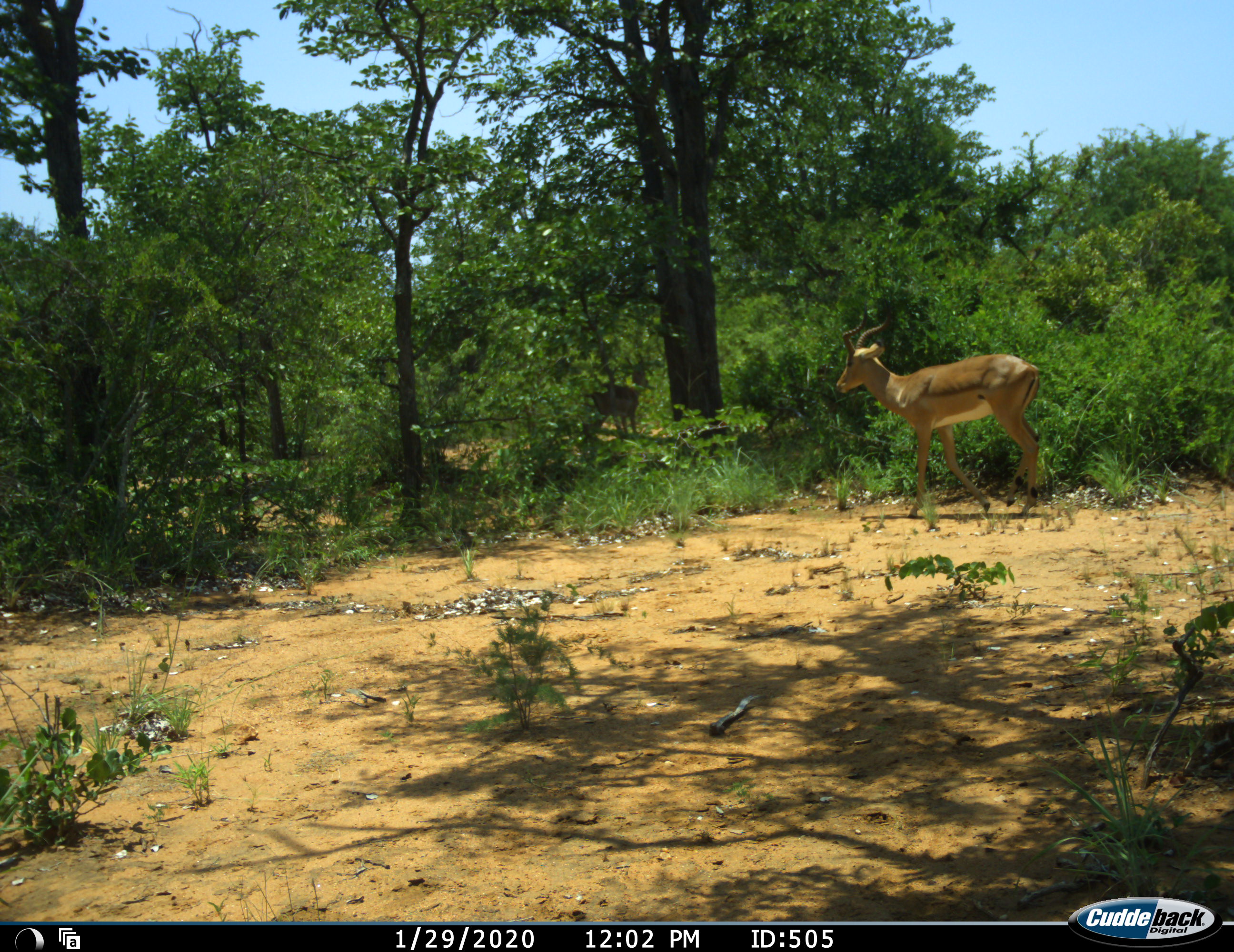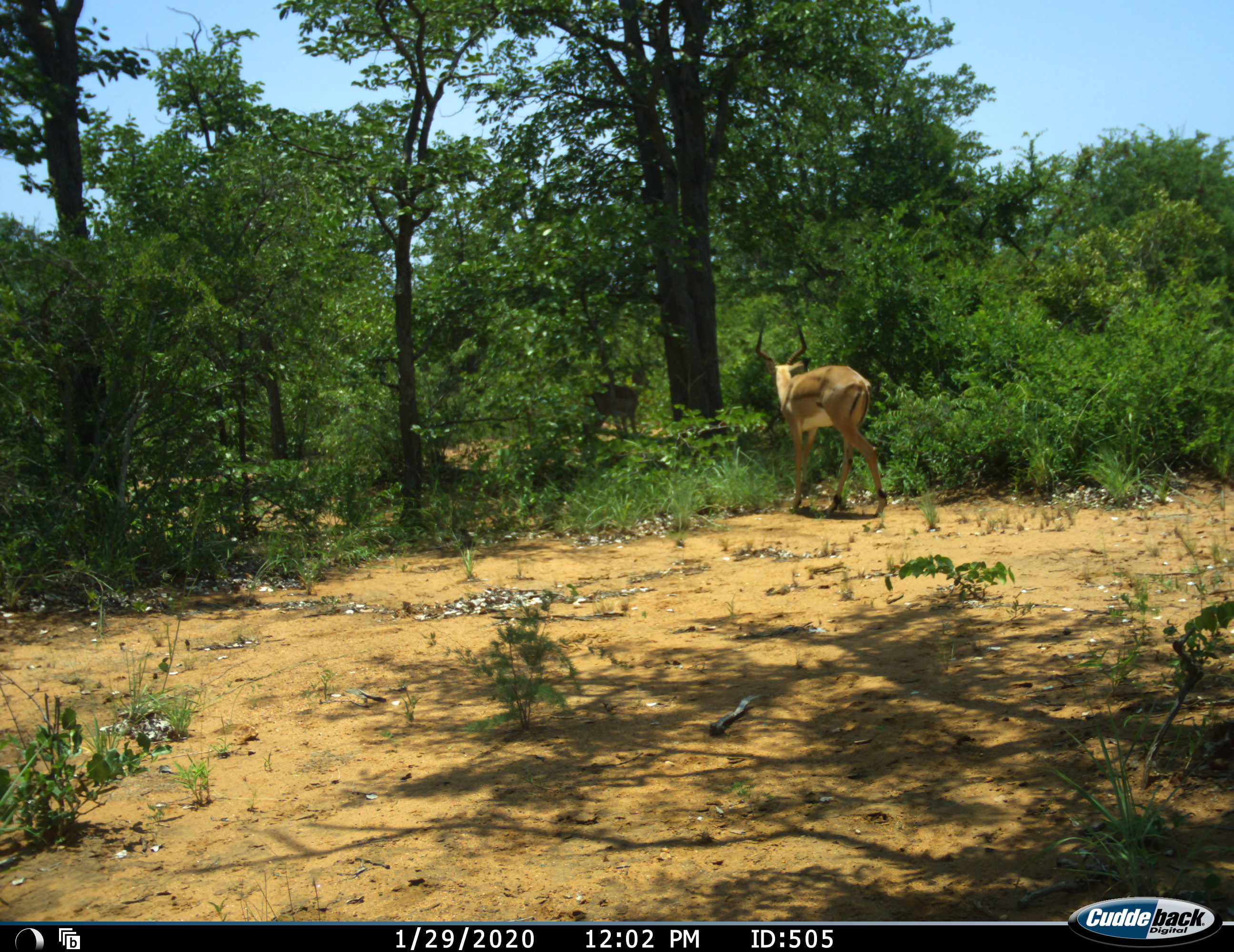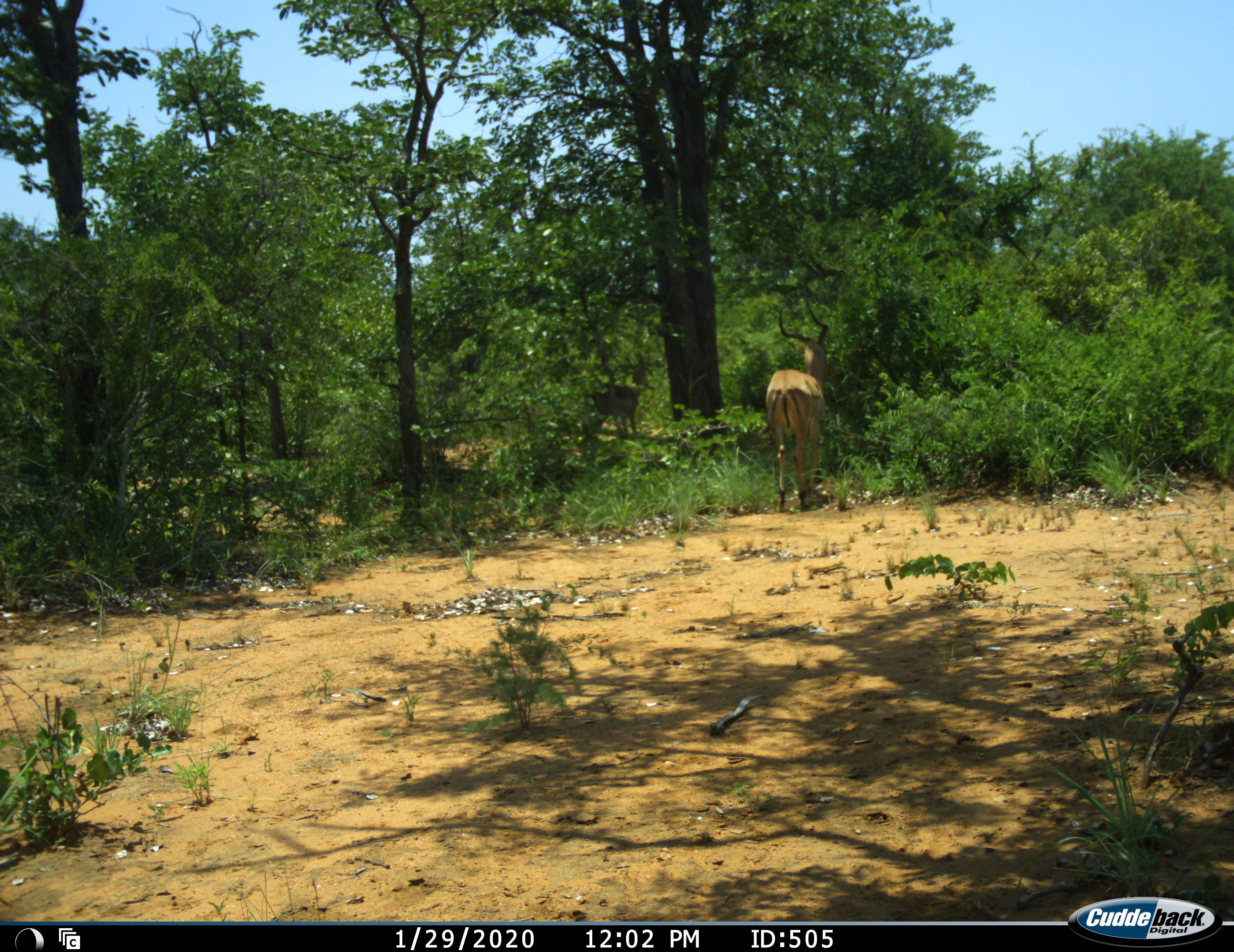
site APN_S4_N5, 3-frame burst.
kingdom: Animalia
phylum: Chordata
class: Mammalia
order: Artiodactyla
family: Bovidae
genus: Aepyceros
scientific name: Aepyceros melampus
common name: impala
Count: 2.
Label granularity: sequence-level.